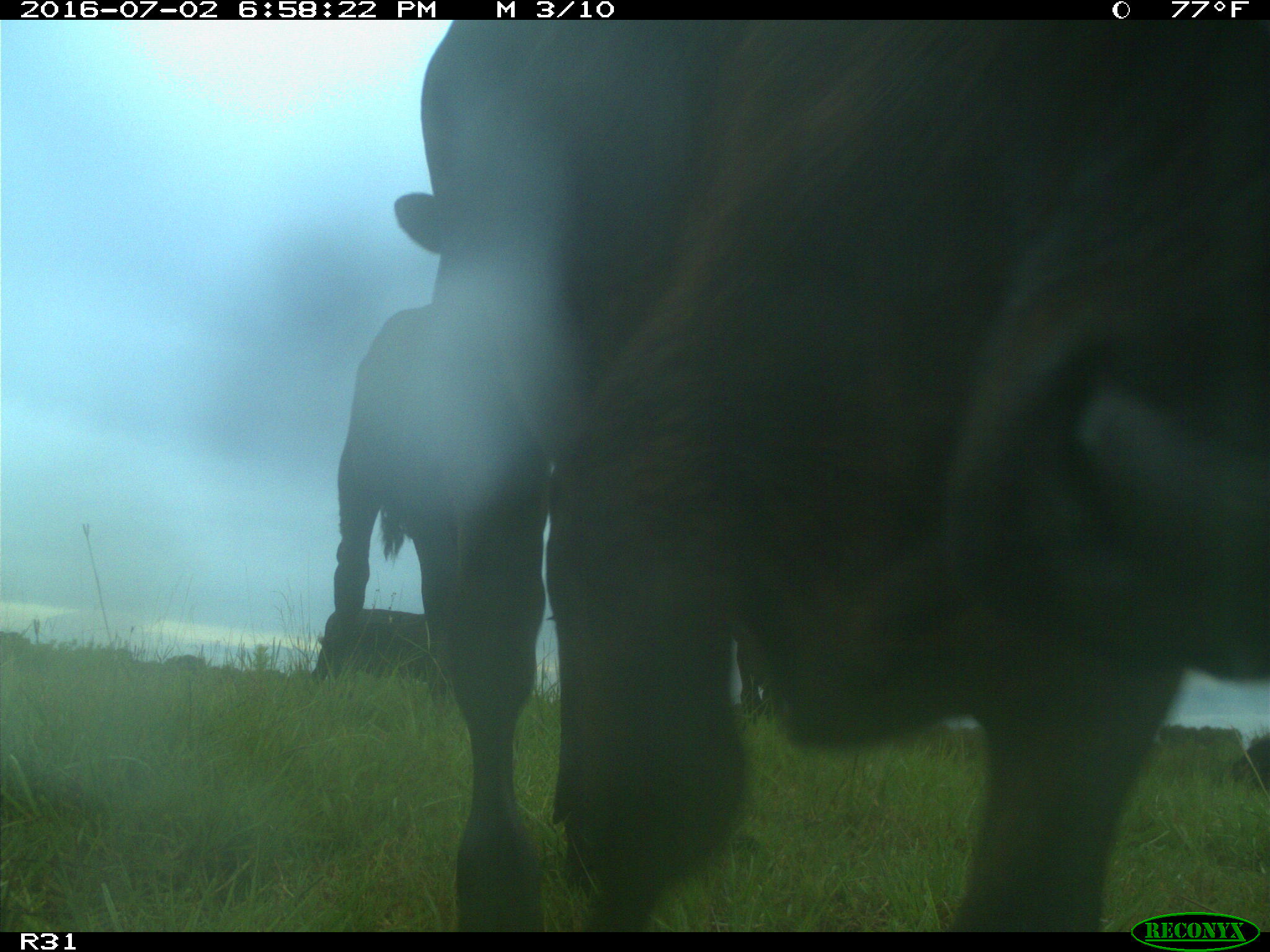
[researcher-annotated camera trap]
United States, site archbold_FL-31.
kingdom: Animalia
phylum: Chordata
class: Mammalia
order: Artiodactyla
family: Bovidae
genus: Bos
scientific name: Bos taurus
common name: domestic cow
Bos taurus (domestic cow).